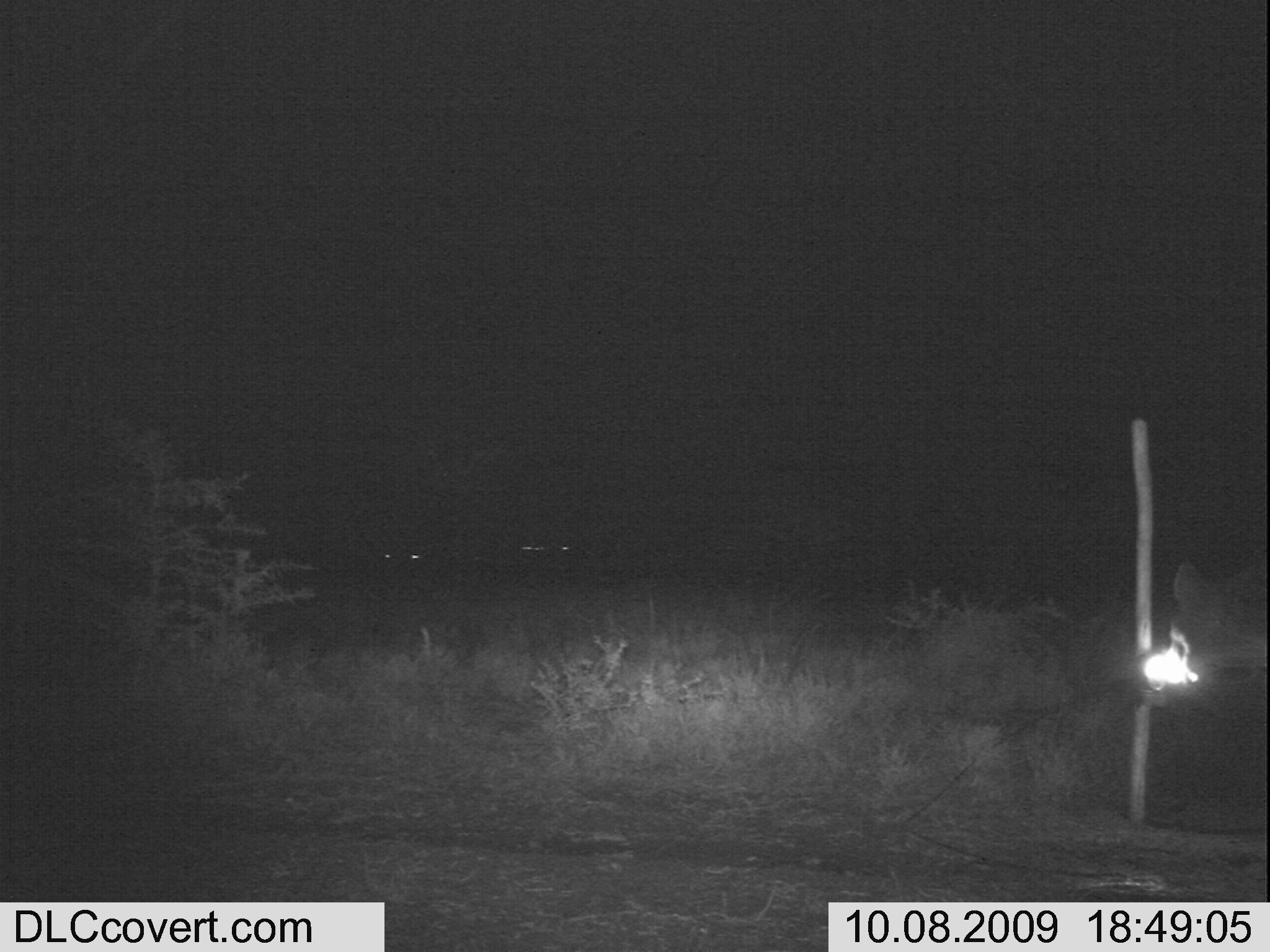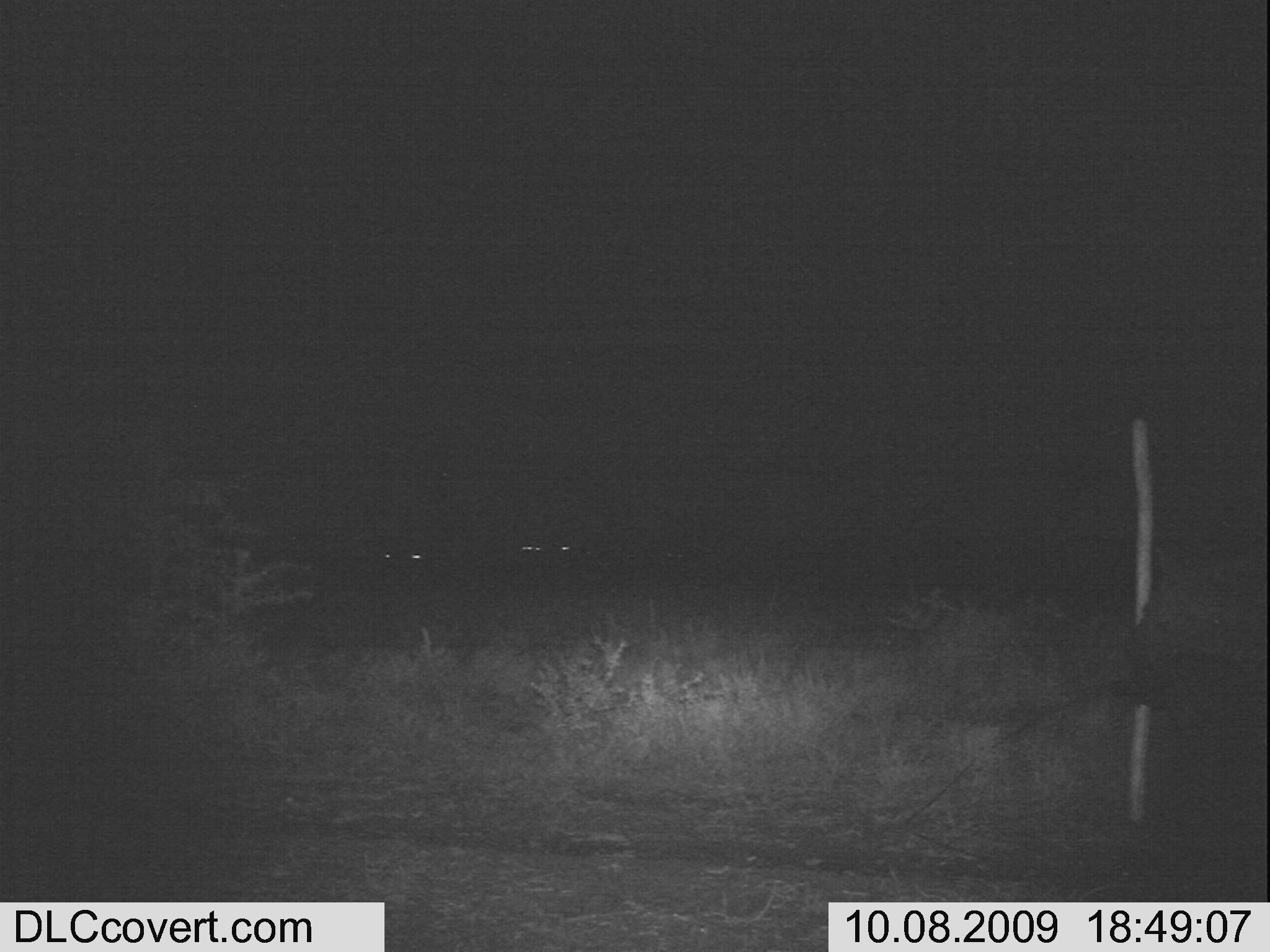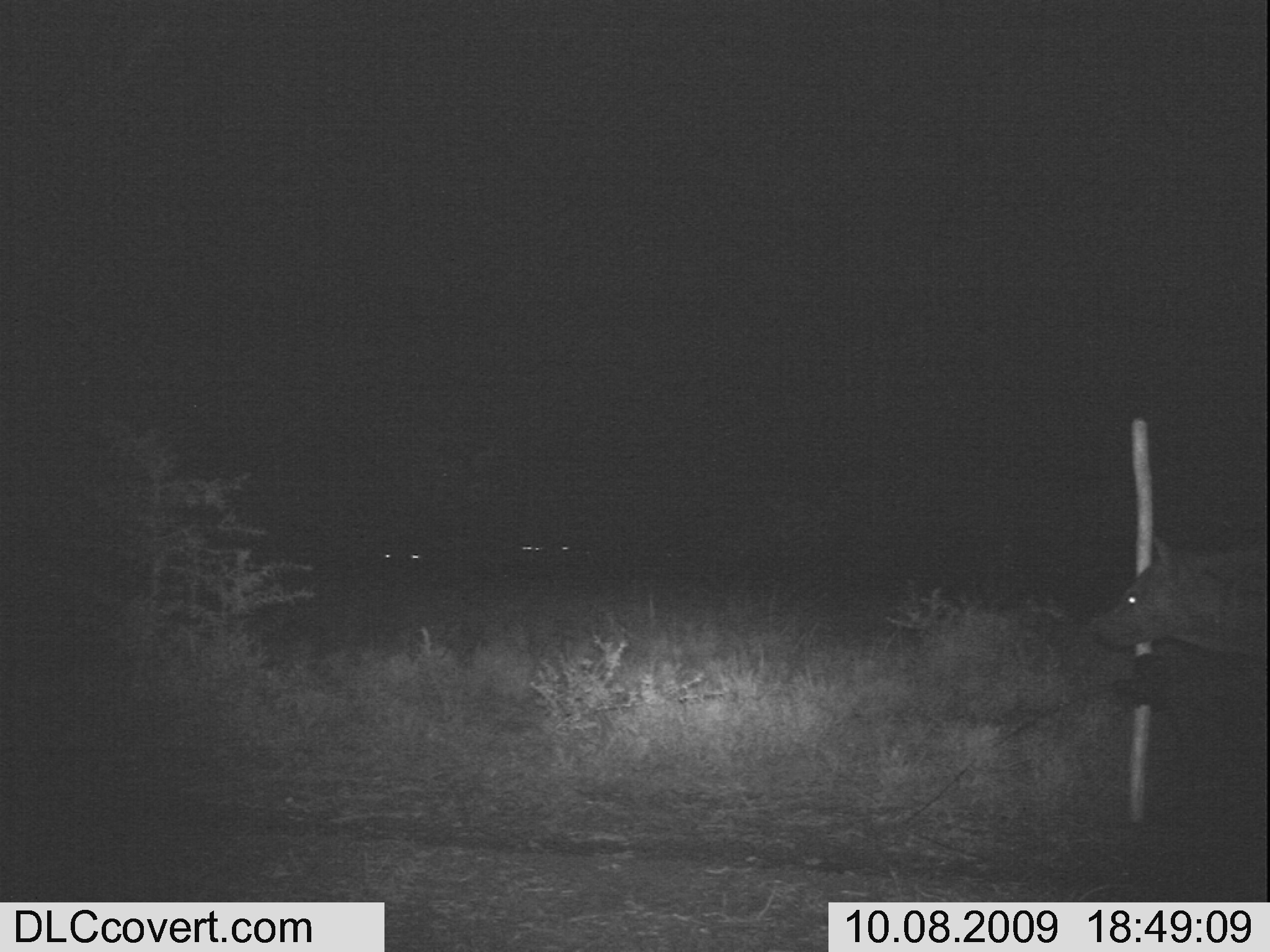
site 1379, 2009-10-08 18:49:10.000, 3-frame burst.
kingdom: Animalia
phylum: Chordata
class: Mammalia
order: Carnivora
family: Hyaenidae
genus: Crocuta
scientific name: Crocuta crocuta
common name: spotted hyena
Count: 1.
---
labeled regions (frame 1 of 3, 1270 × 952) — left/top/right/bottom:
crocuta crocuta: 1164/565/1267/725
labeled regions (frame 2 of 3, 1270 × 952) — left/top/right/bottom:
crocuta crocuta: 1126/540/1270/726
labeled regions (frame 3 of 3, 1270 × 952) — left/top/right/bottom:
crocuta crocuta: 1090/530/1269/664